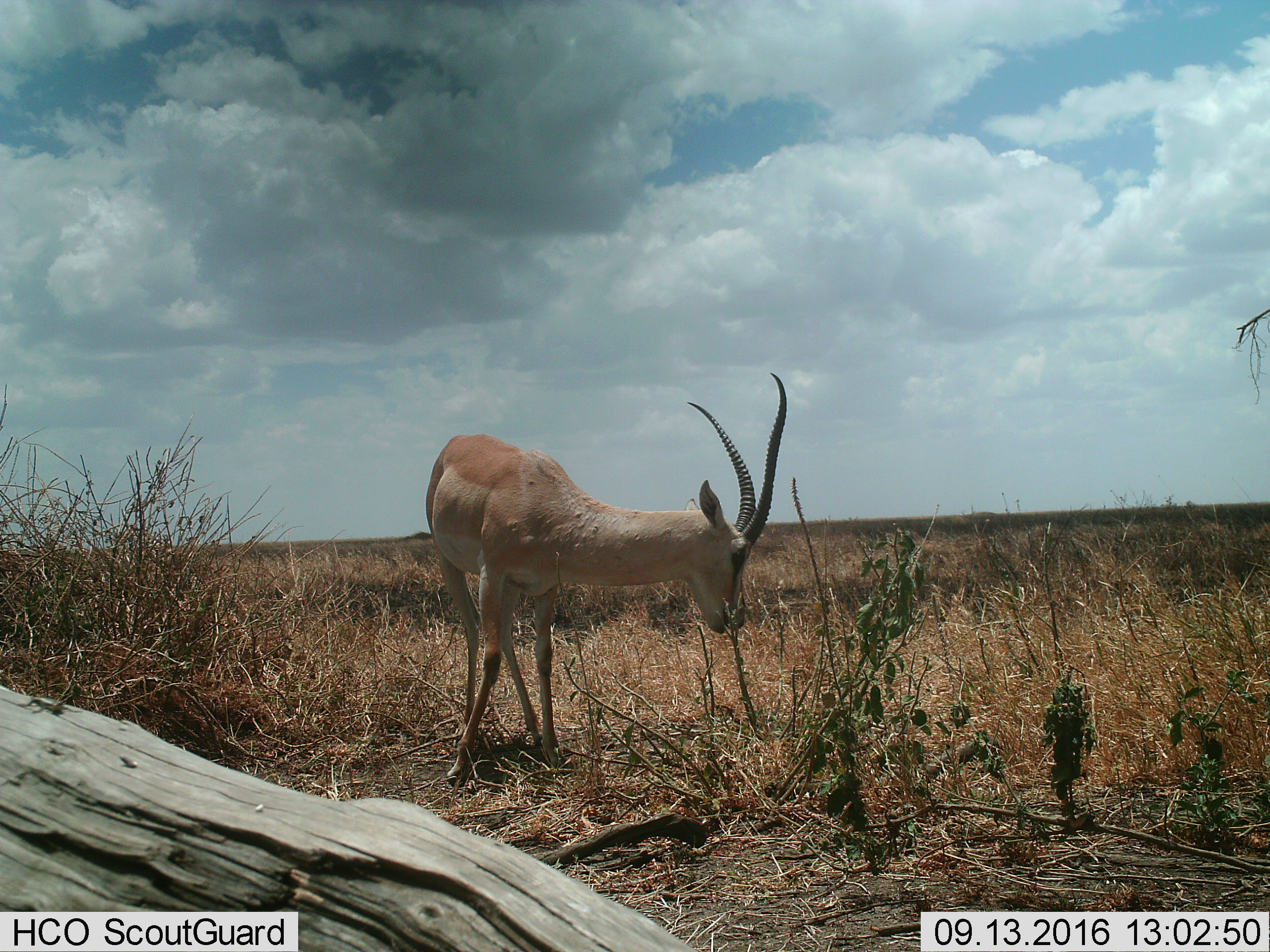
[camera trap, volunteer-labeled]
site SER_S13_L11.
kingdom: Animalia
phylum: Chordata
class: Mammalia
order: Artiodactyla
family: Bovidae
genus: Nanger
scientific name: Nanger granti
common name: grant's gazelle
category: gazellegrants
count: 1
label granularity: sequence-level